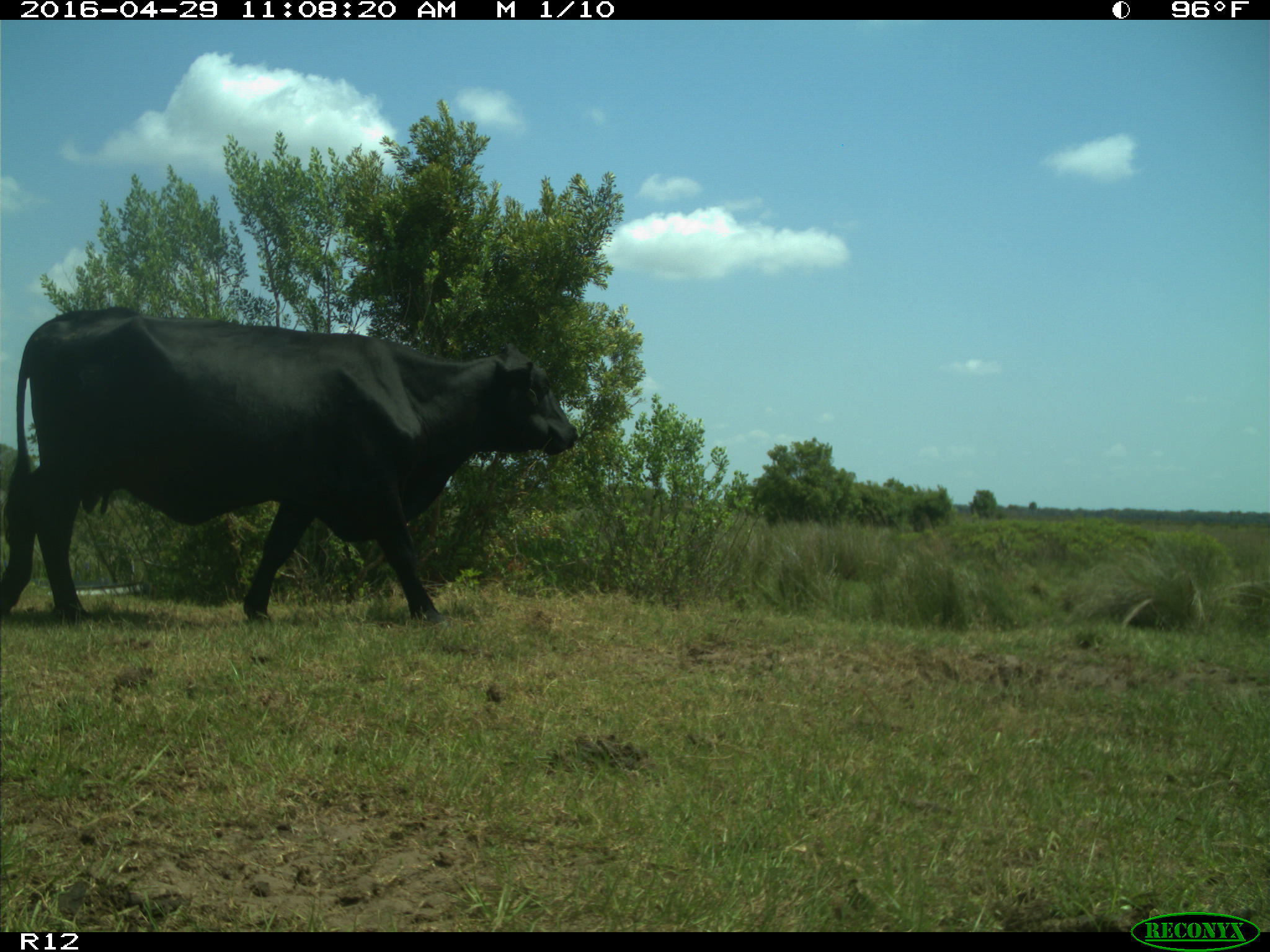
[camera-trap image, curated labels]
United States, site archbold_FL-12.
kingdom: Animalia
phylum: Chordata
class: Mammalia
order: Artiodactyla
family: Bovidae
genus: Bos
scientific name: Bos taurus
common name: domestic cow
Bos taurus (domestic cow).